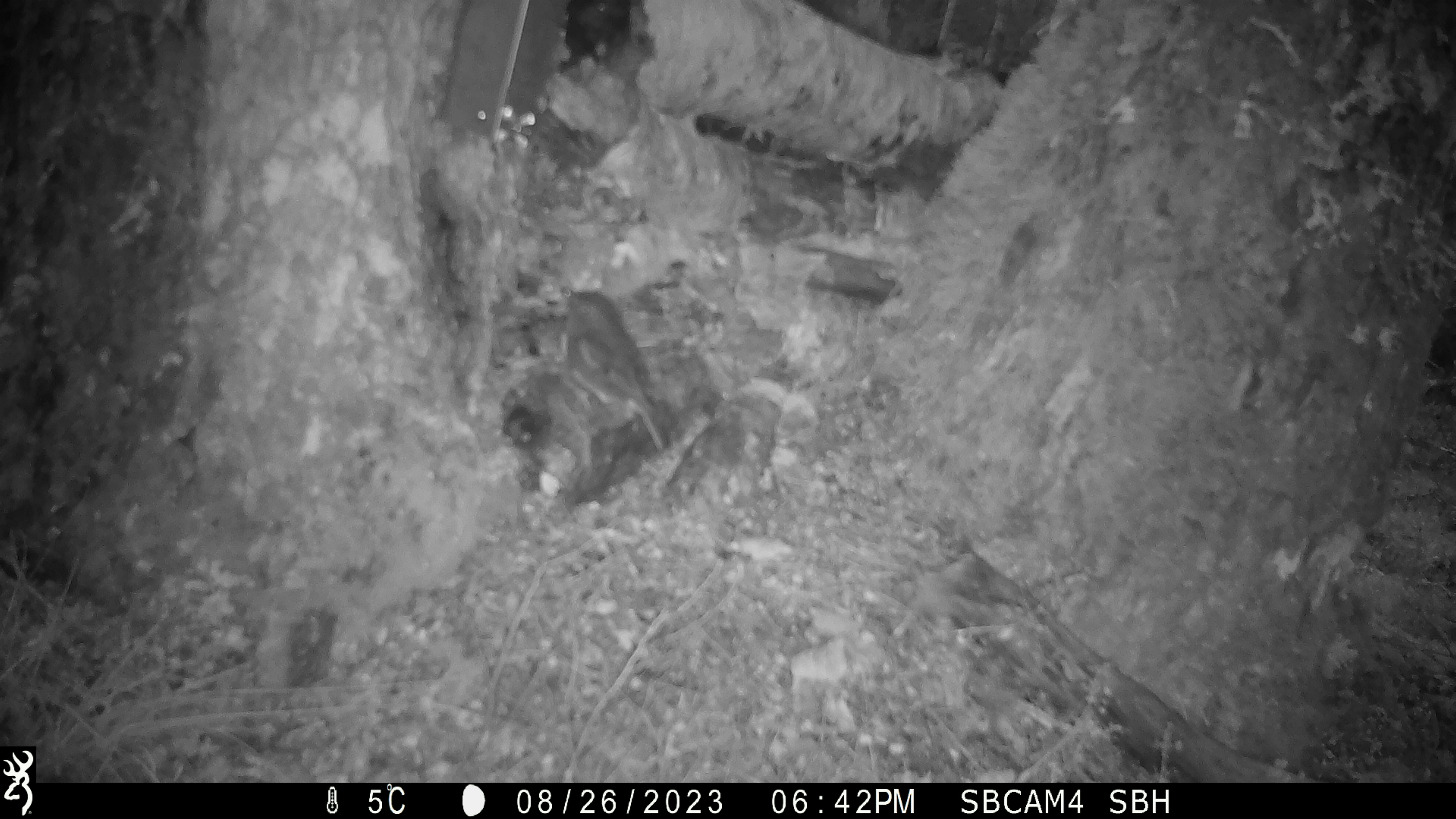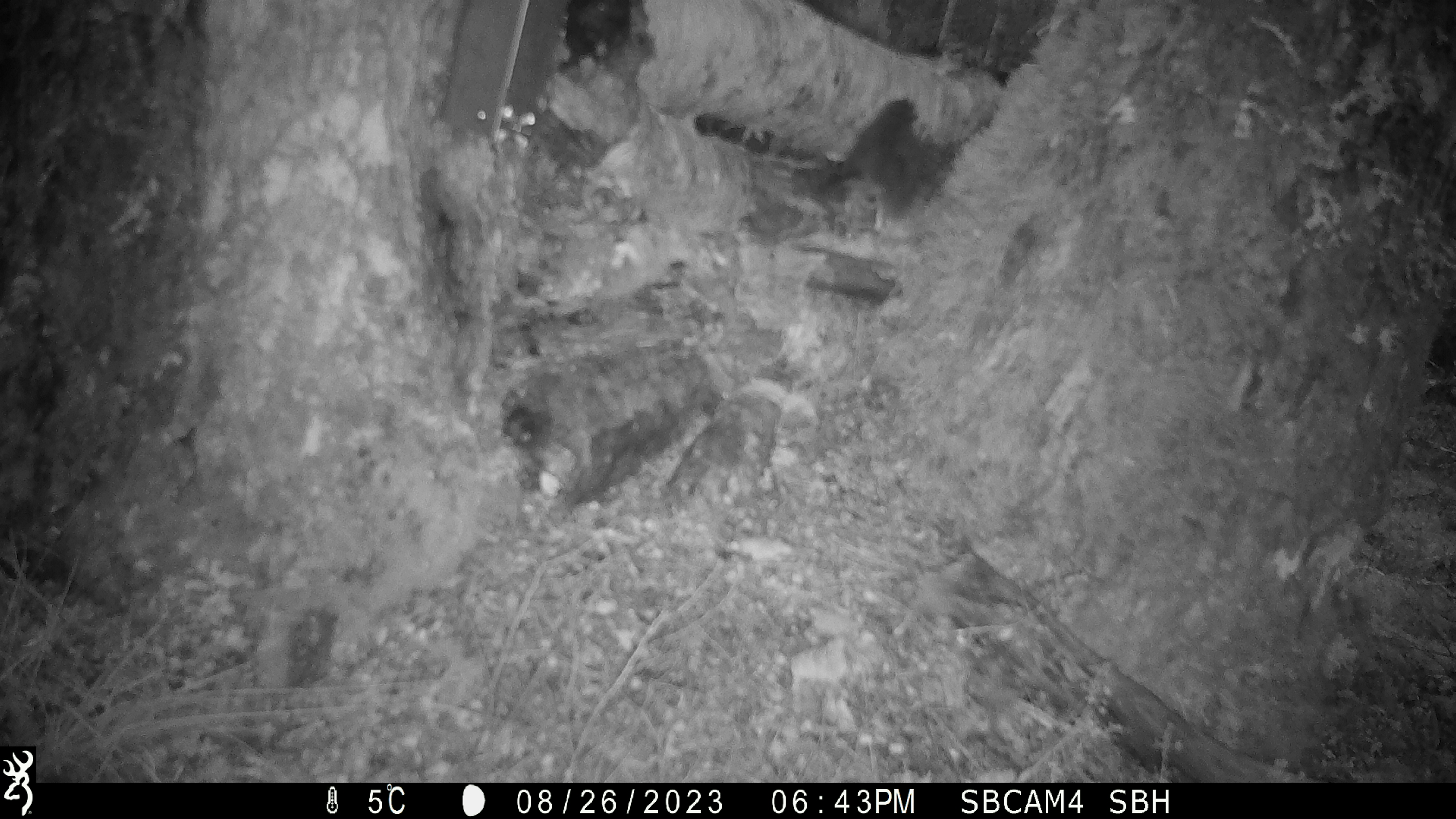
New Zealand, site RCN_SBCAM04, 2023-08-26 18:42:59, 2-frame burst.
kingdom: Animalia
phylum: Chordata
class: Aves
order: Passeriformes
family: Petroicidae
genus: Petroica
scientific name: Petroica australis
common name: new zealand robin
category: robin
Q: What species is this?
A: Robin (new zealand robin) (Petroica australis).